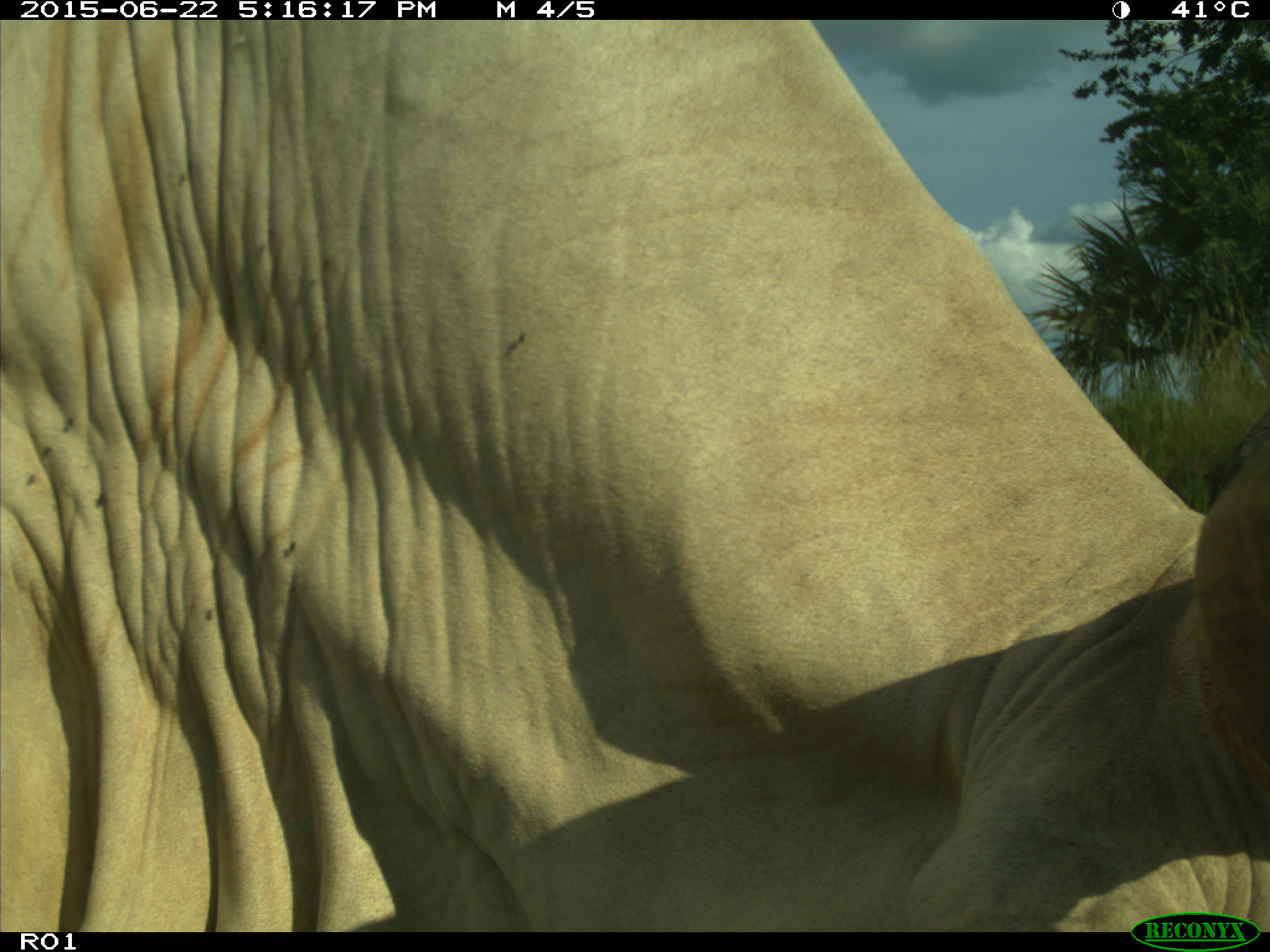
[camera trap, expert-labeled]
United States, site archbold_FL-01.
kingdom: Animalia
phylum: Chordata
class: Mammalia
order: Artiodactyla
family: Bovidae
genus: Bos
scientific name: Bos taurus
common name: domestic cow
Bos taurus (domestic cow).